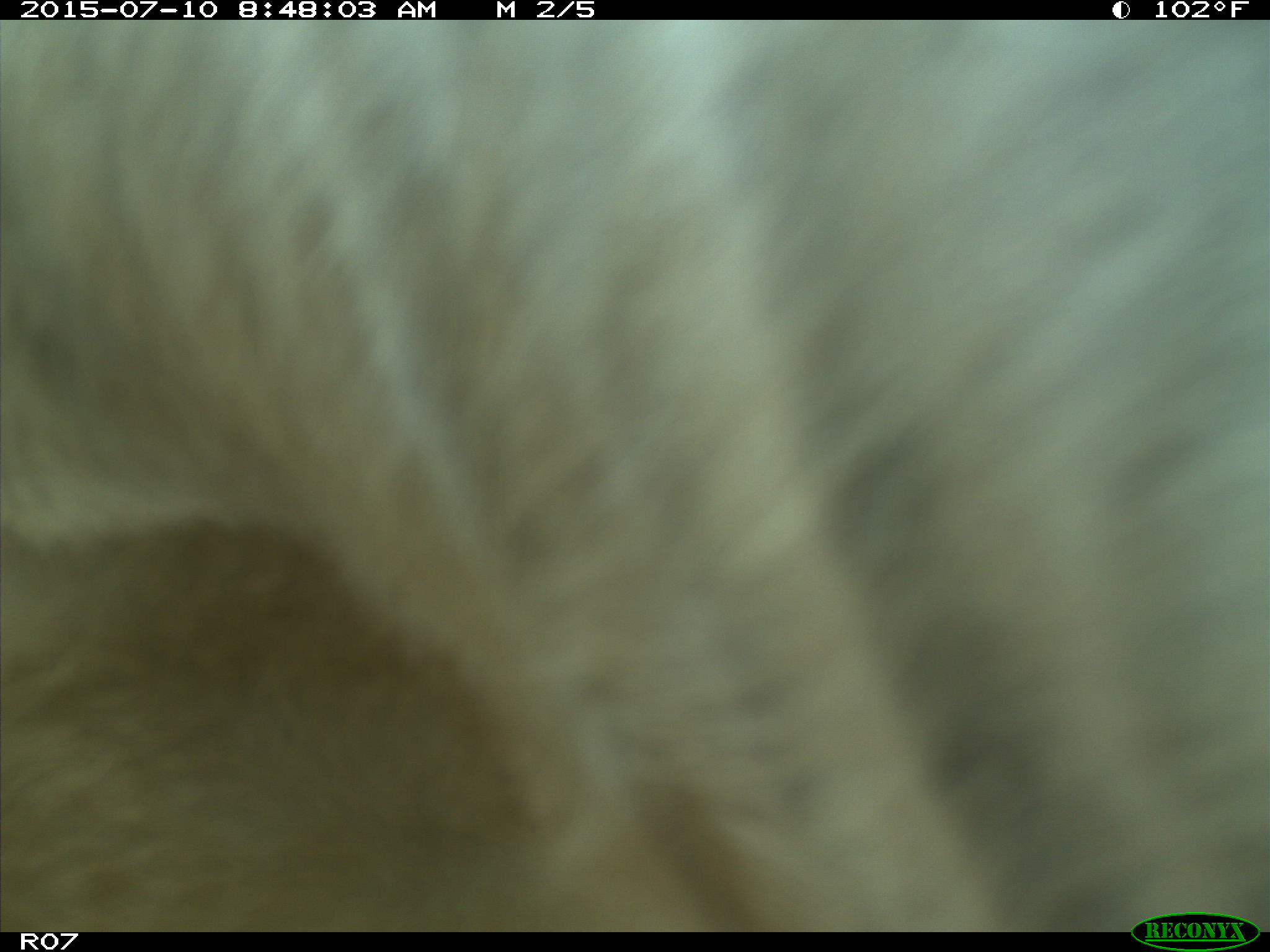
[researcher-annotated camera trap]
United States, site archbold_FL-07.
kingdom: Animalia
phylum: Chordata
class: Mammalia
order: Artiodactyla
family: Bovidae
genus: Bos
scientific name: Bos taurus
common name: domestic cow